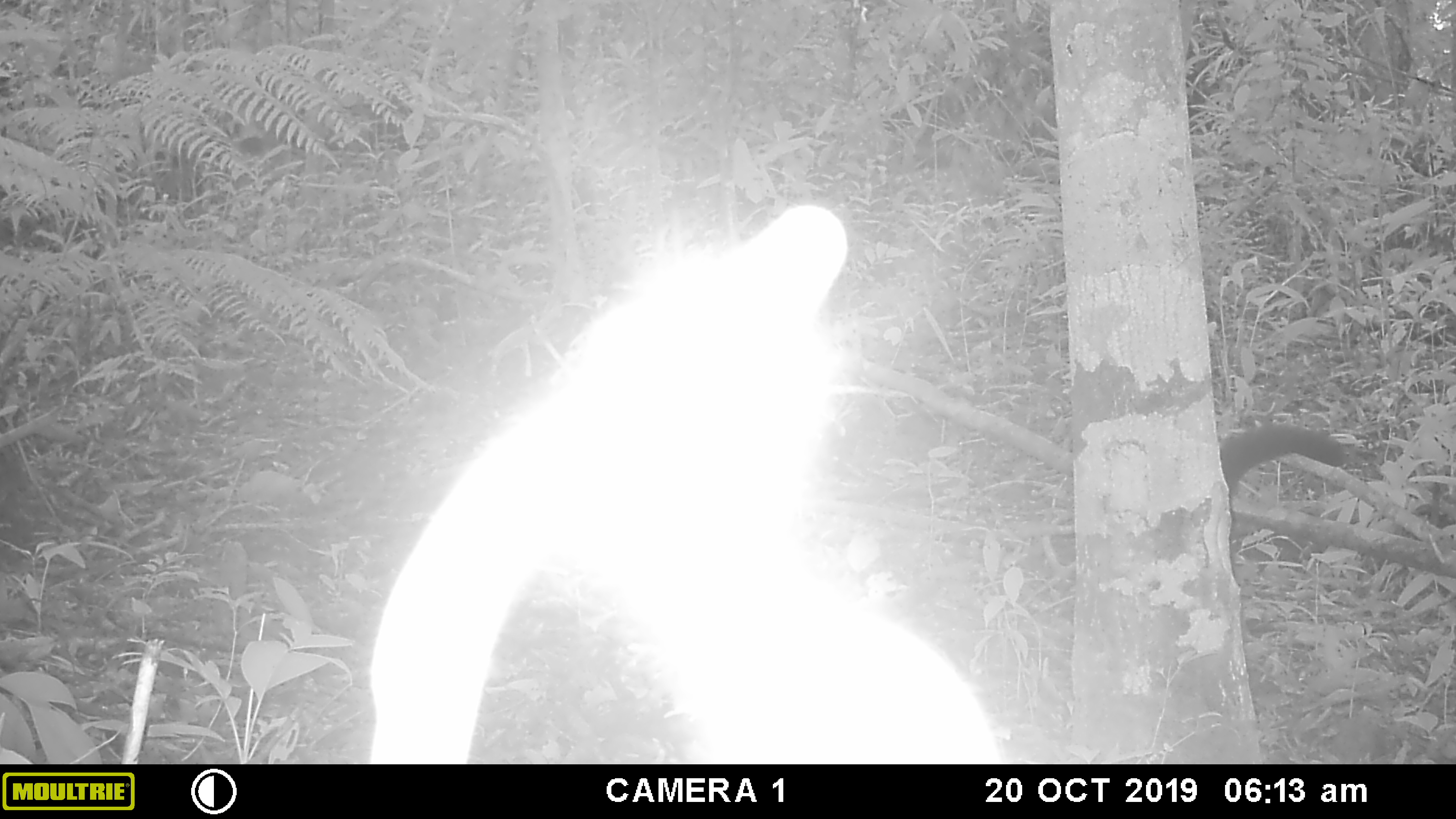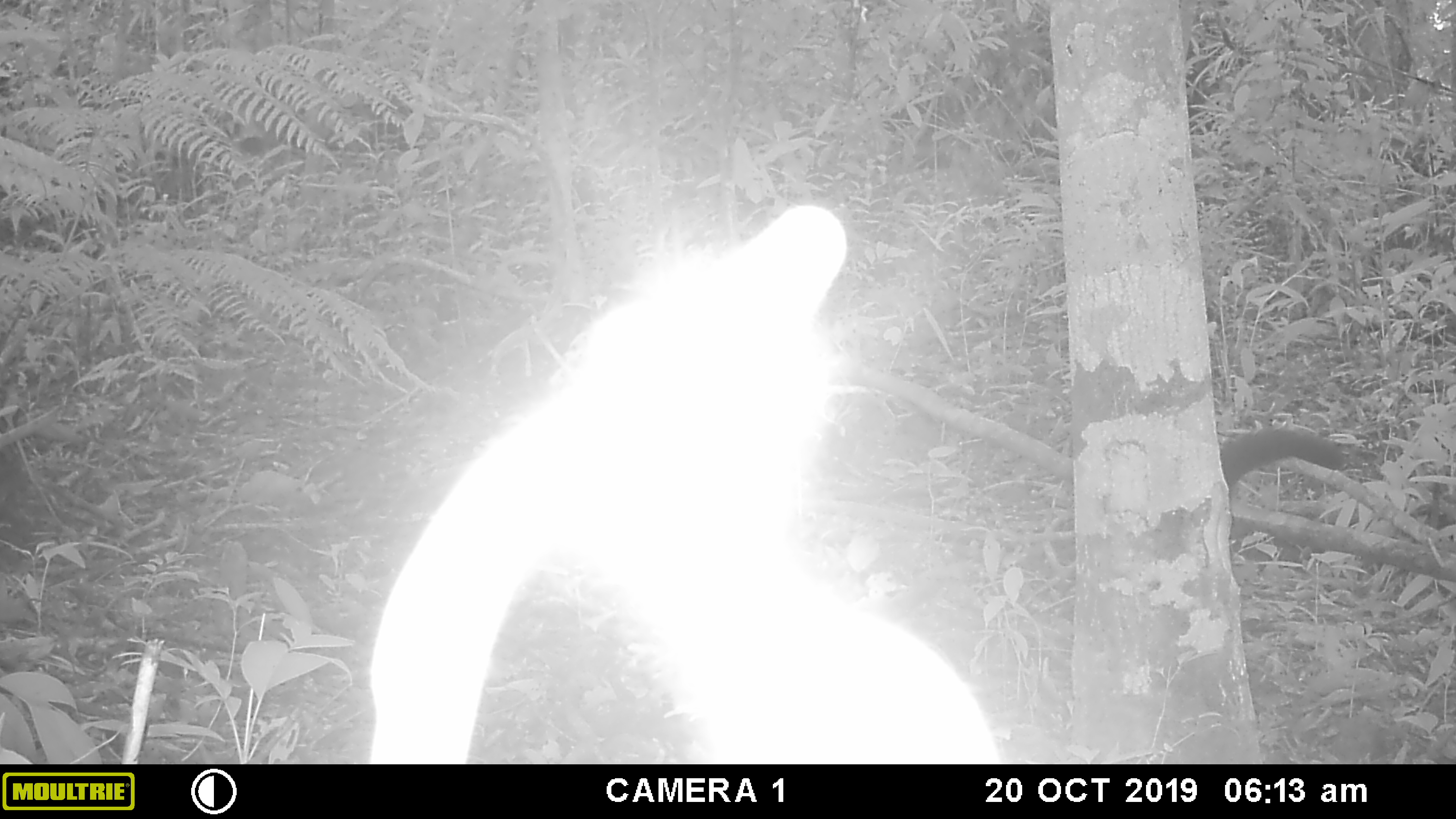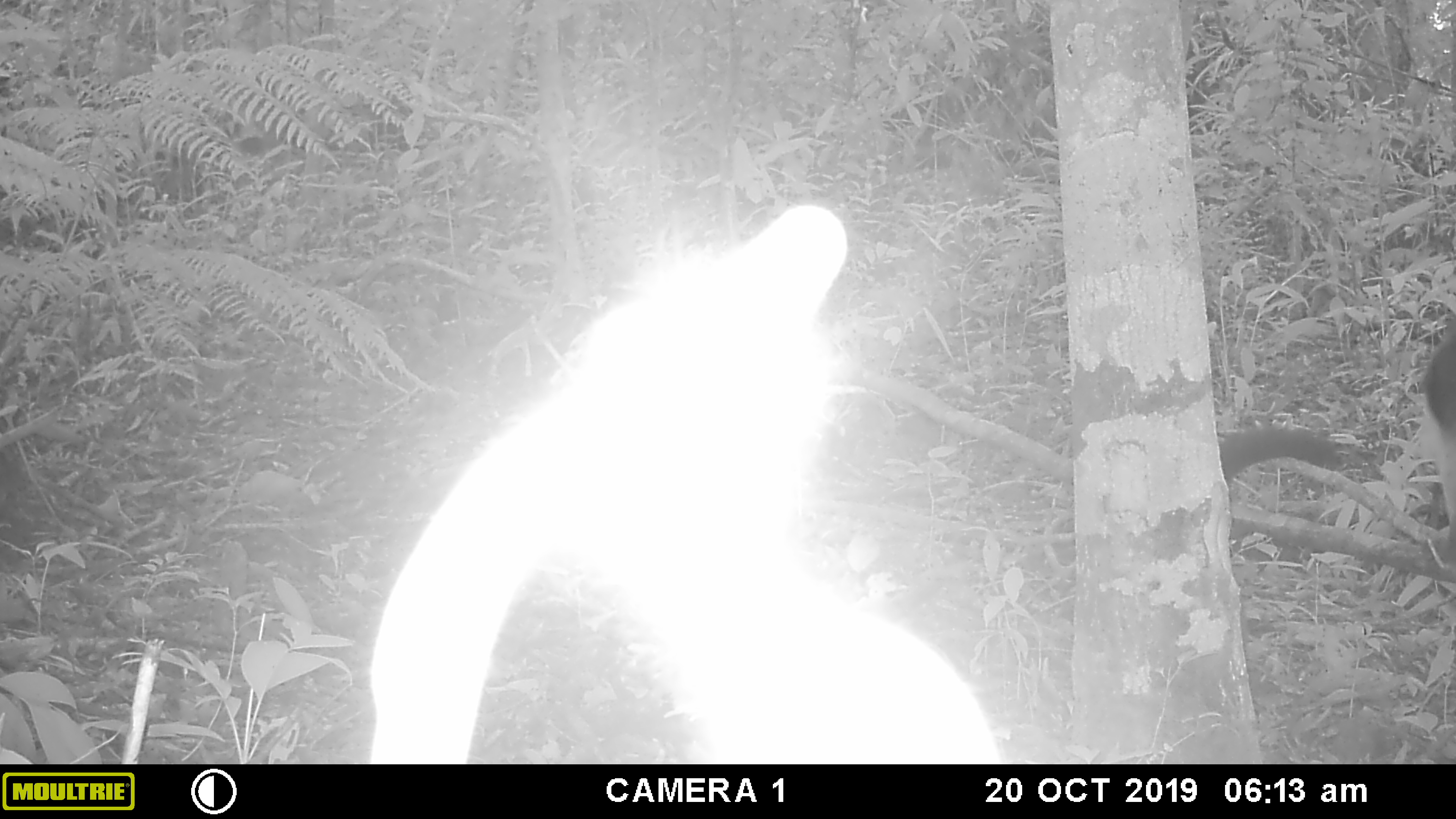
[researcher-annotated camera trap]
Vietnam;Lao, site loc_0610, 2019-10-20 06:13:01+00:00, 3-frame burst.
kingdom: Animalia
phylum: Chordata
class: Mammalia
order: Carnivora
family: Mustelidae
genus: Martes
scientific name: Martes flavigula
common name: yellow-throated marten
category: yellow throated marten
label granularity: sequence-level